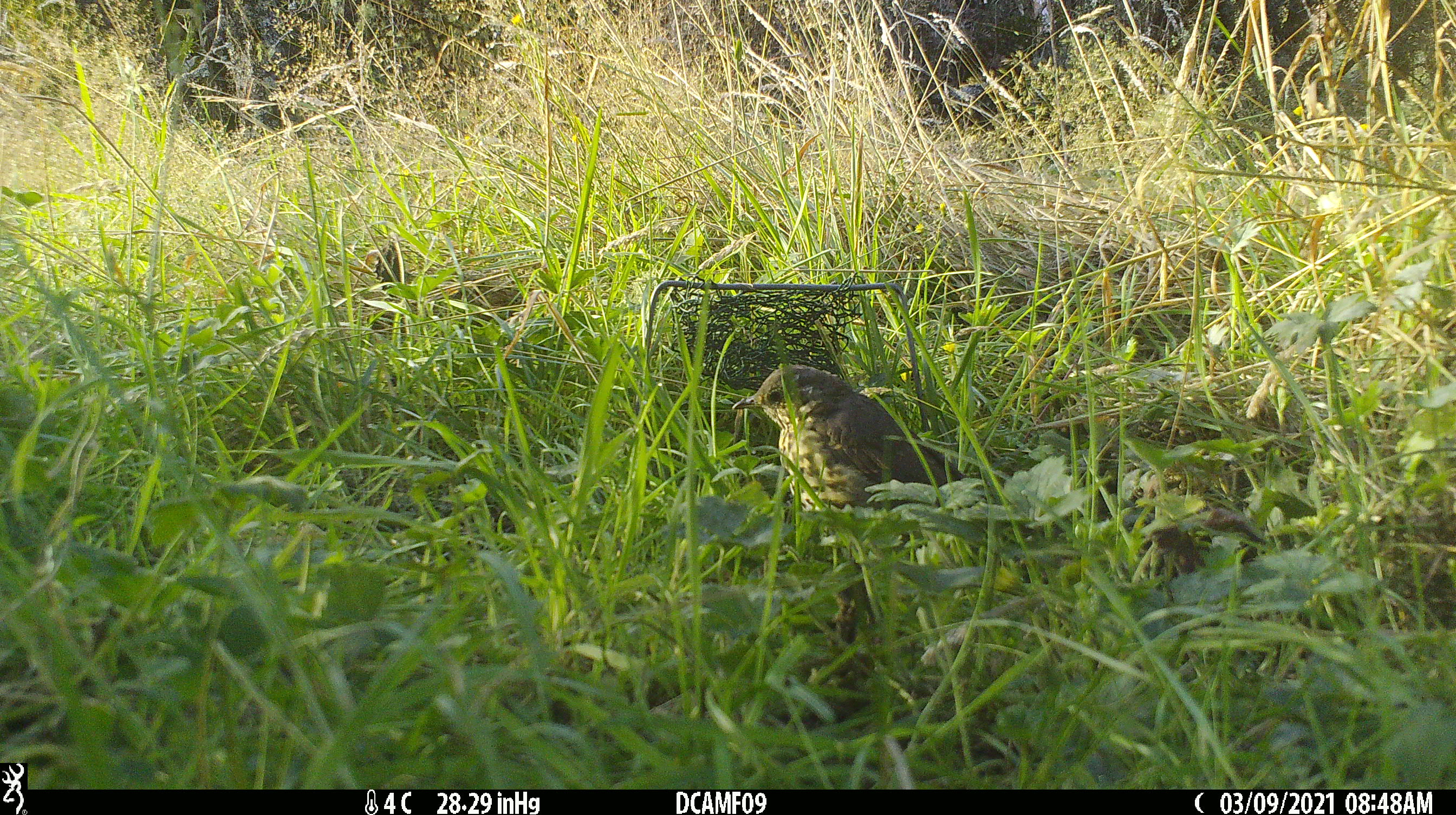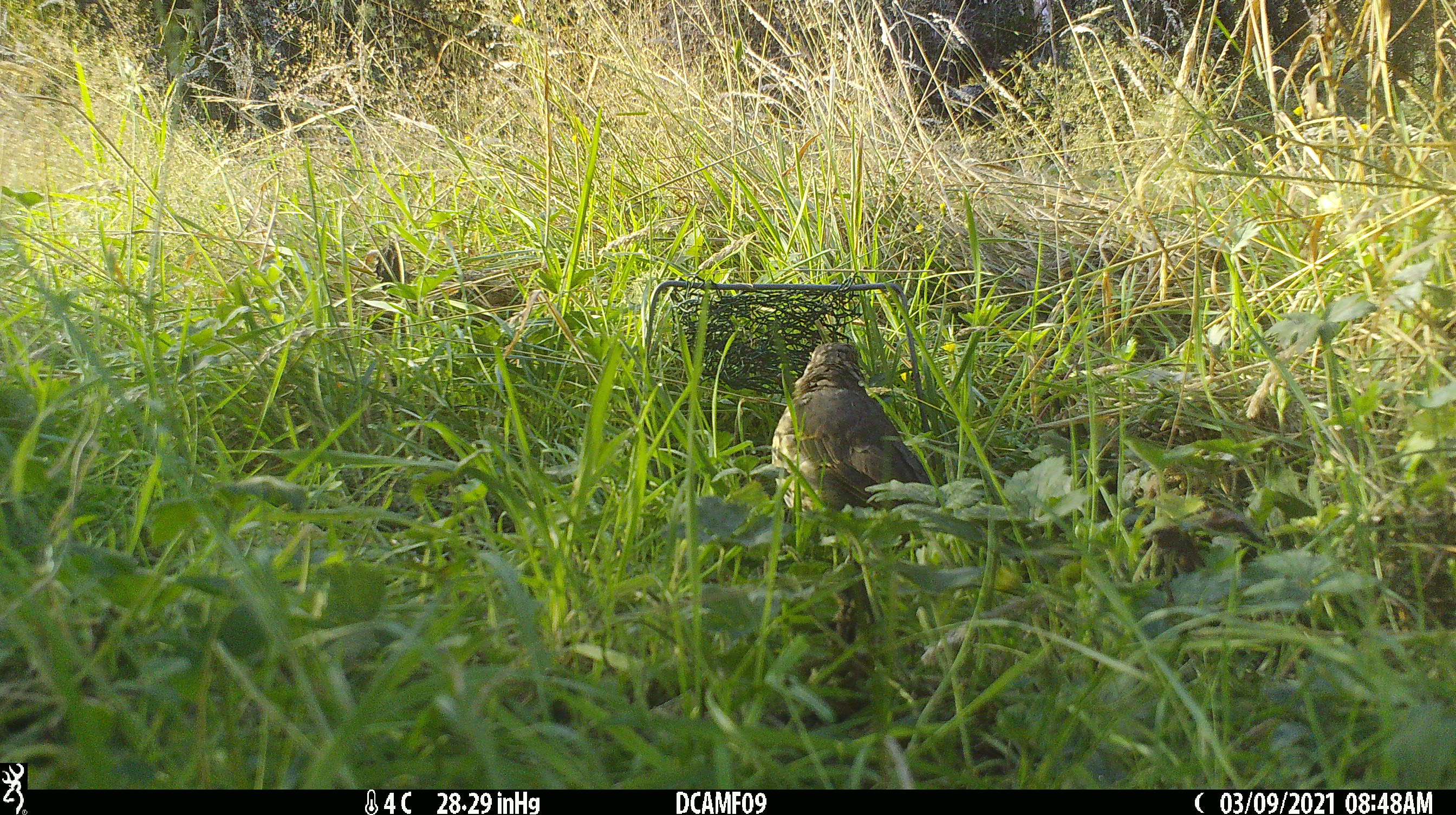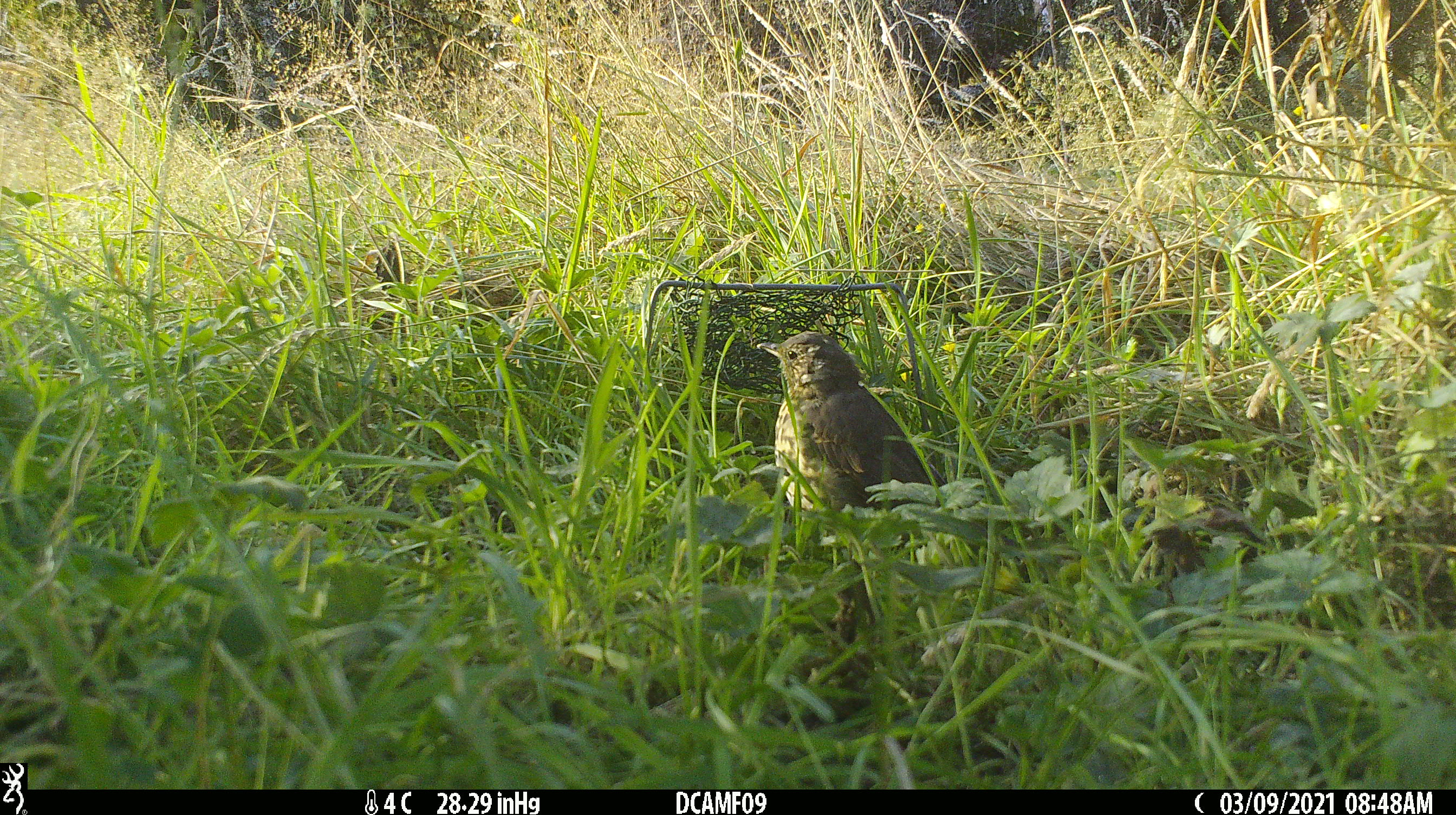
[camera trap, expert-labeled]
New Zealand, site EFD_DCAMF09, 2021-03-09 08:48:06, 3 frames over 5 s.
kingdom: Animalia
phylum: Chordata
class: Aves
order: Passeriformes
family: Turdidae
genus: Turdus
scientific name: Turdus philomelos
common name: song thrush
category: thrush